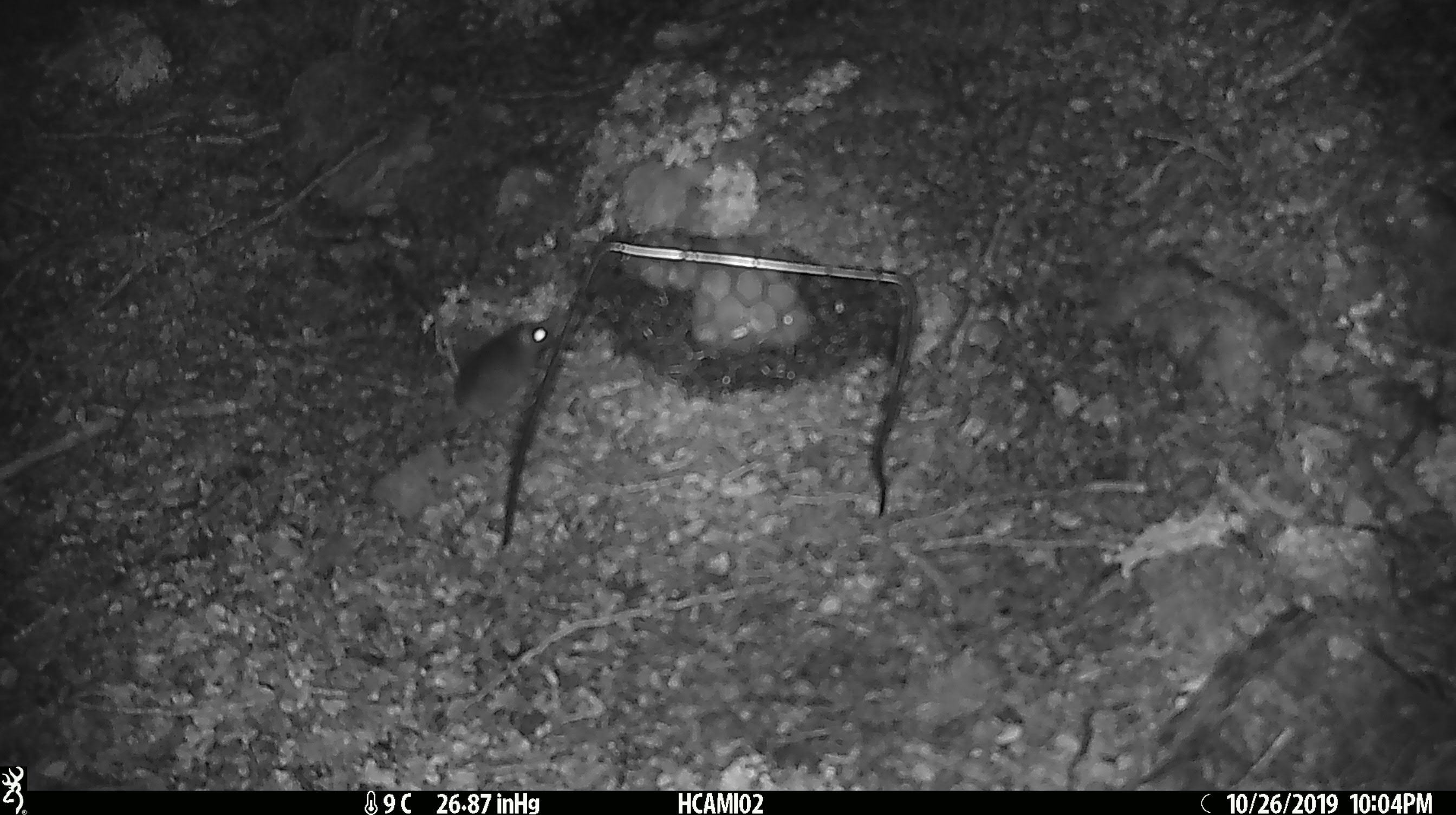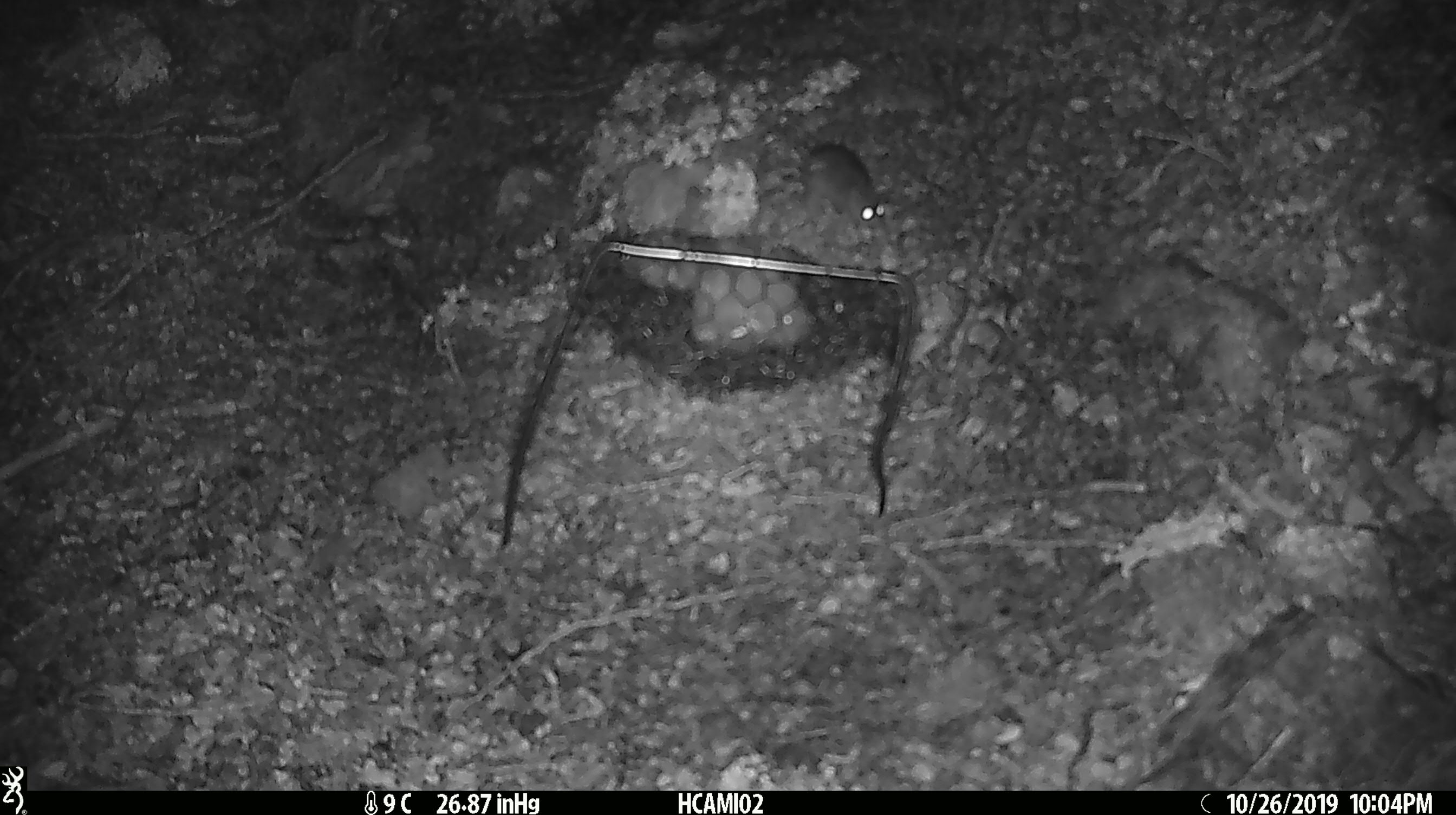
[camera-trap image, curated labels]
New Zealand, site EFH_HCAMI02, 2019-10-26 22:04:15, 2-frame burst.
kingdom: Animalia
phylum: Chordata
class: Mammalia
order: Rodentia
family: Muridae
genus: Mus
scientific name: Mus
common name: mouse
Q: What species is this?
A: Mouse (Mus).